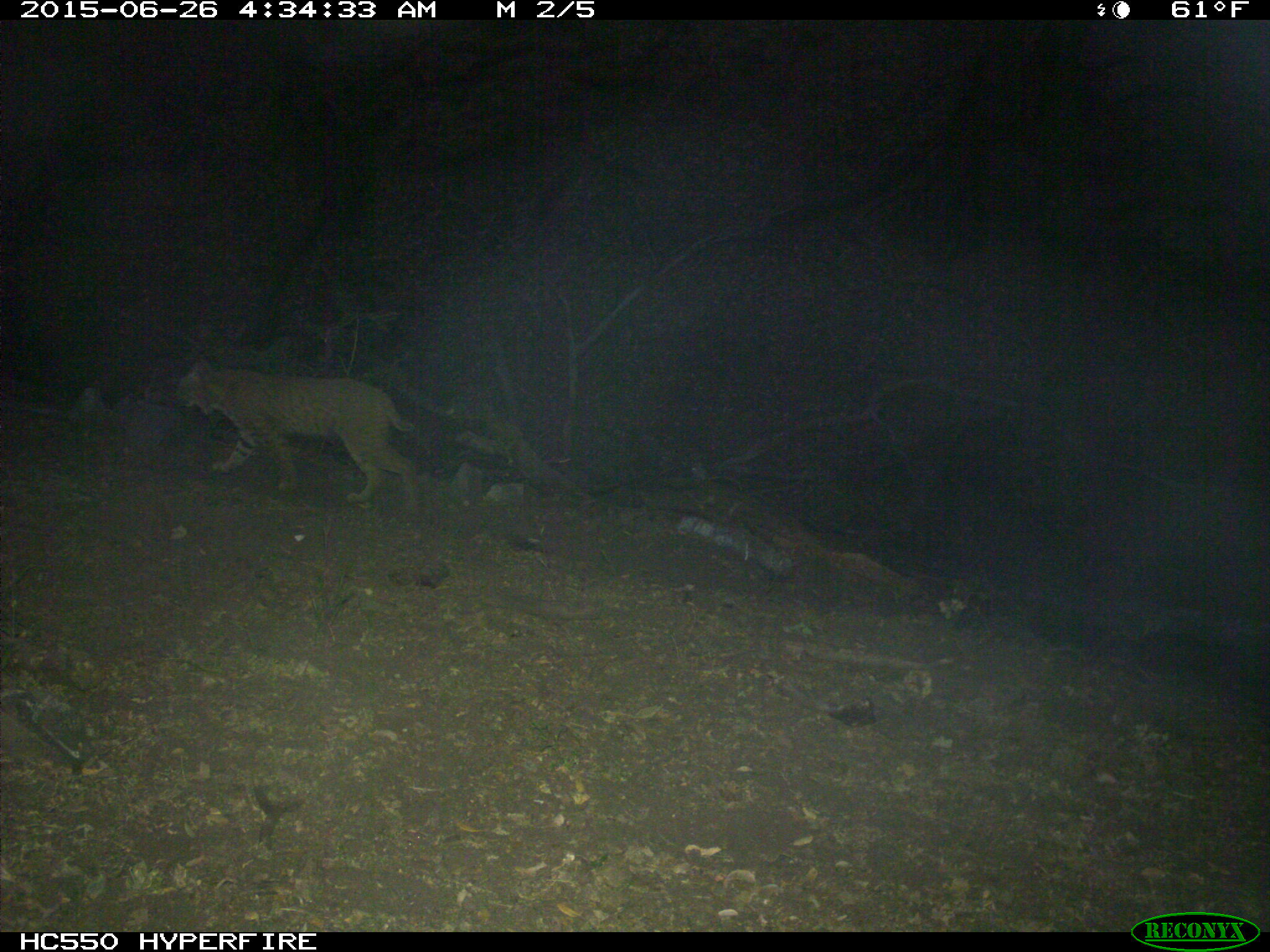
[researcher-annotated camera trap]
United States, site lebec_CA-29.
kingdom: Animalia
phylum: Chordata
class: Mammalia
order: Carnivora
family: Felidae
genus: Lynx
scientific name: Lynx rufus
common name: bobcat